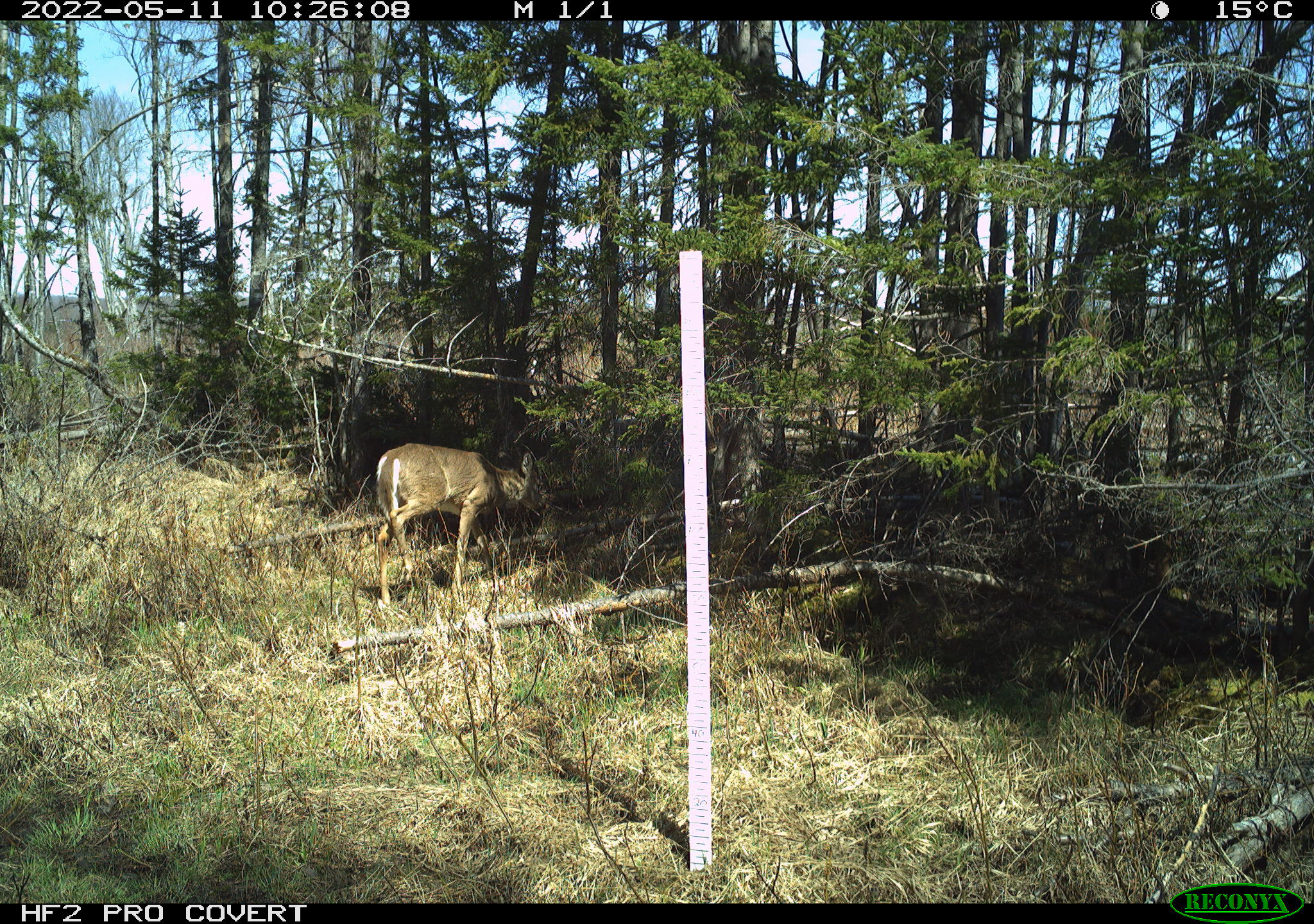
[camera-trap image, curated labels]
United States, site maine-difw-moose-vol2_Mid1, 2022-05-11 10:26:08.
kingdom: Animalia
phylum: Chordata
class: Mammalia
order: Artiodactyla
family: Cervidae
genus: Odocoileus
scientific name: Odocoileus virginianus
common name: white-tailed deer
White-tailed deer (Odocoileus virginianus).